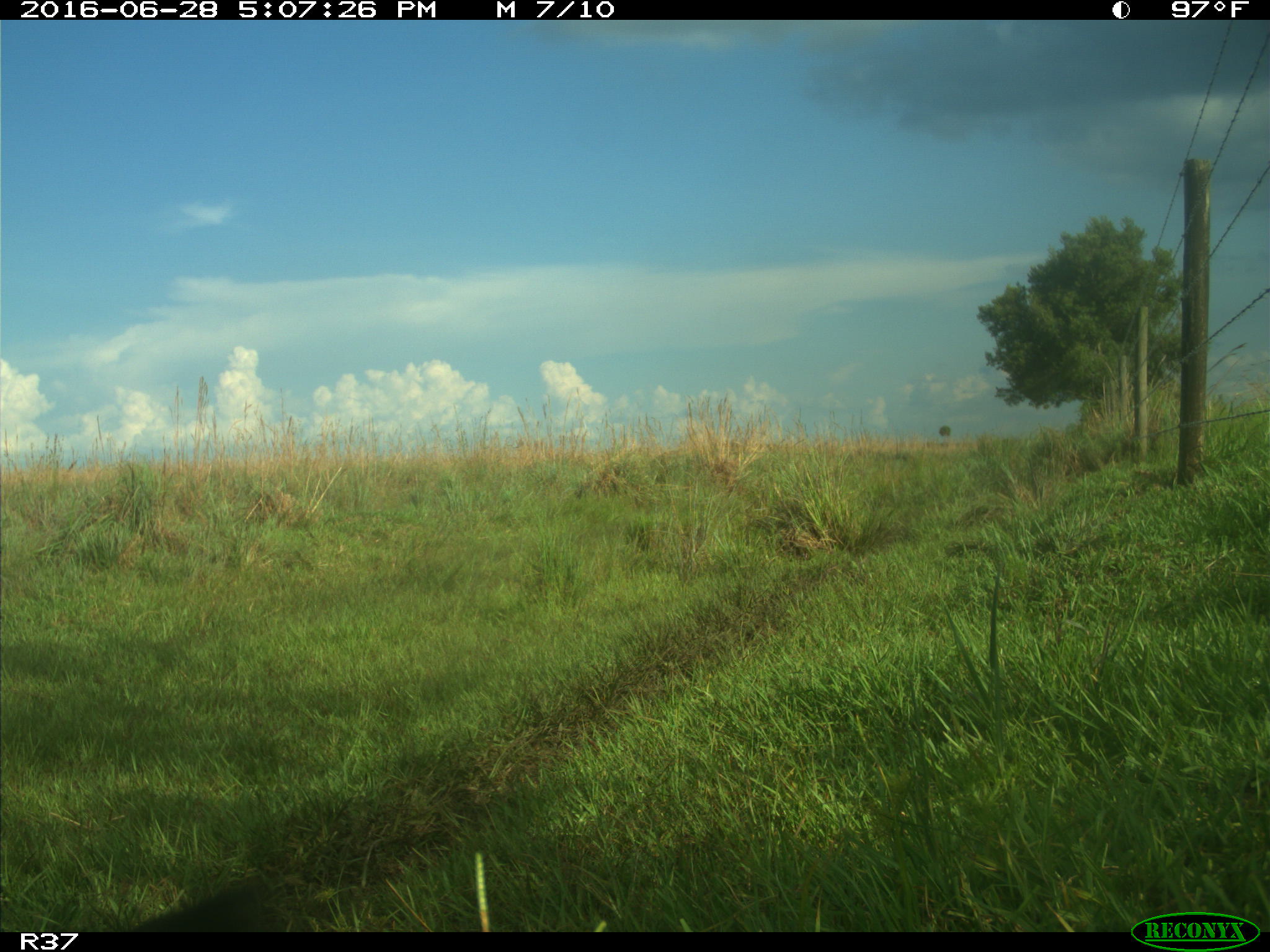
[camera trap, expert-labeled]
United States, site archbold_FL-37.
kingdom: Animalia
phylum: Chordata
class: Mammalia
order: Artiodactyla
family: Bovidae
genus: Bos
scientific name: Bos taurus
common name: domestic cow